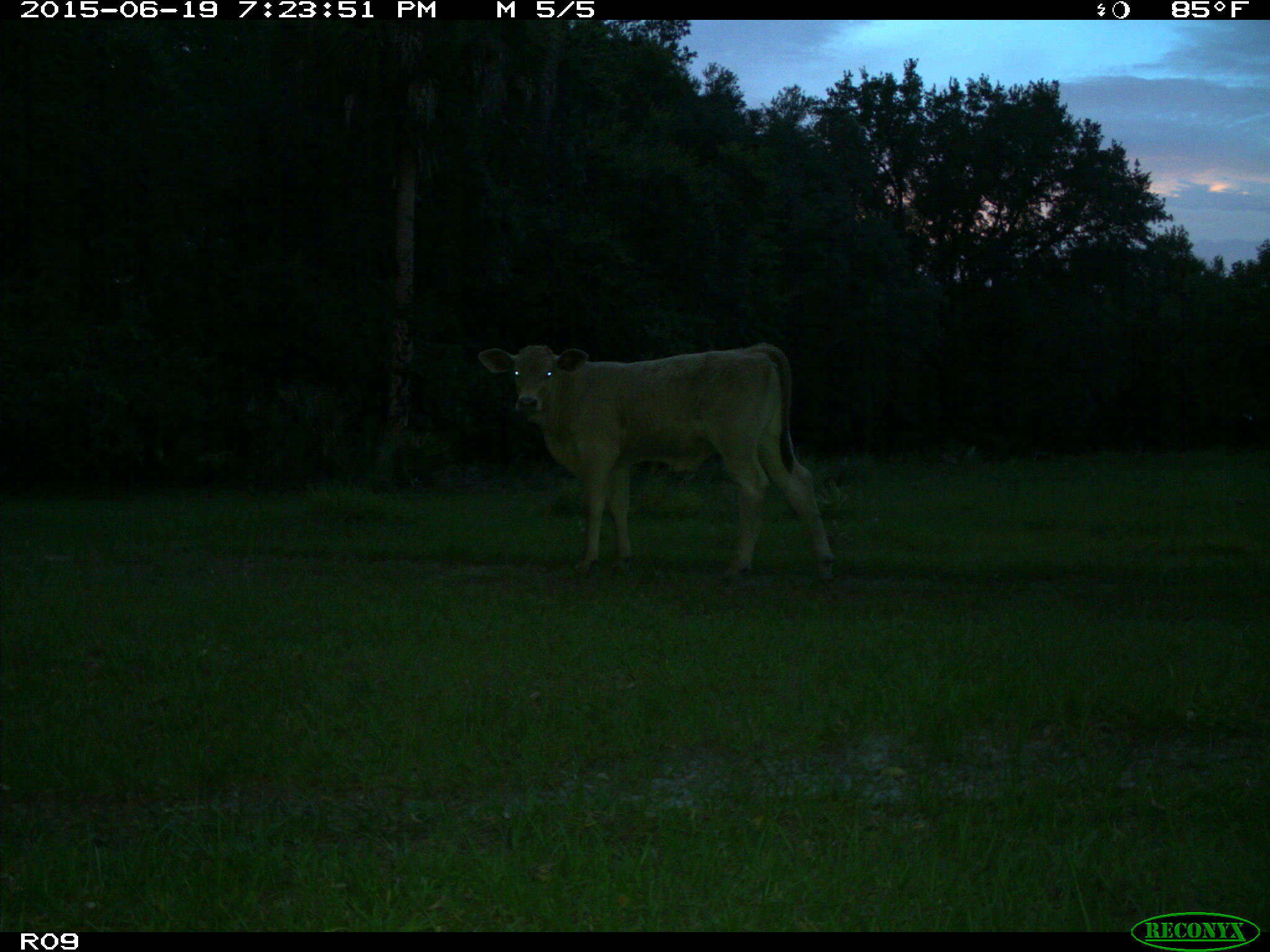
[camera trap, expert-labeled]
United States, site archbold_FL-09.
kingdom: Animalia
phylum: Chordata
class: Mammalia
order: Artiodactyla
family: Bovidae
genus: Bos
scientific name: Bos taurus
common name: domestic cow